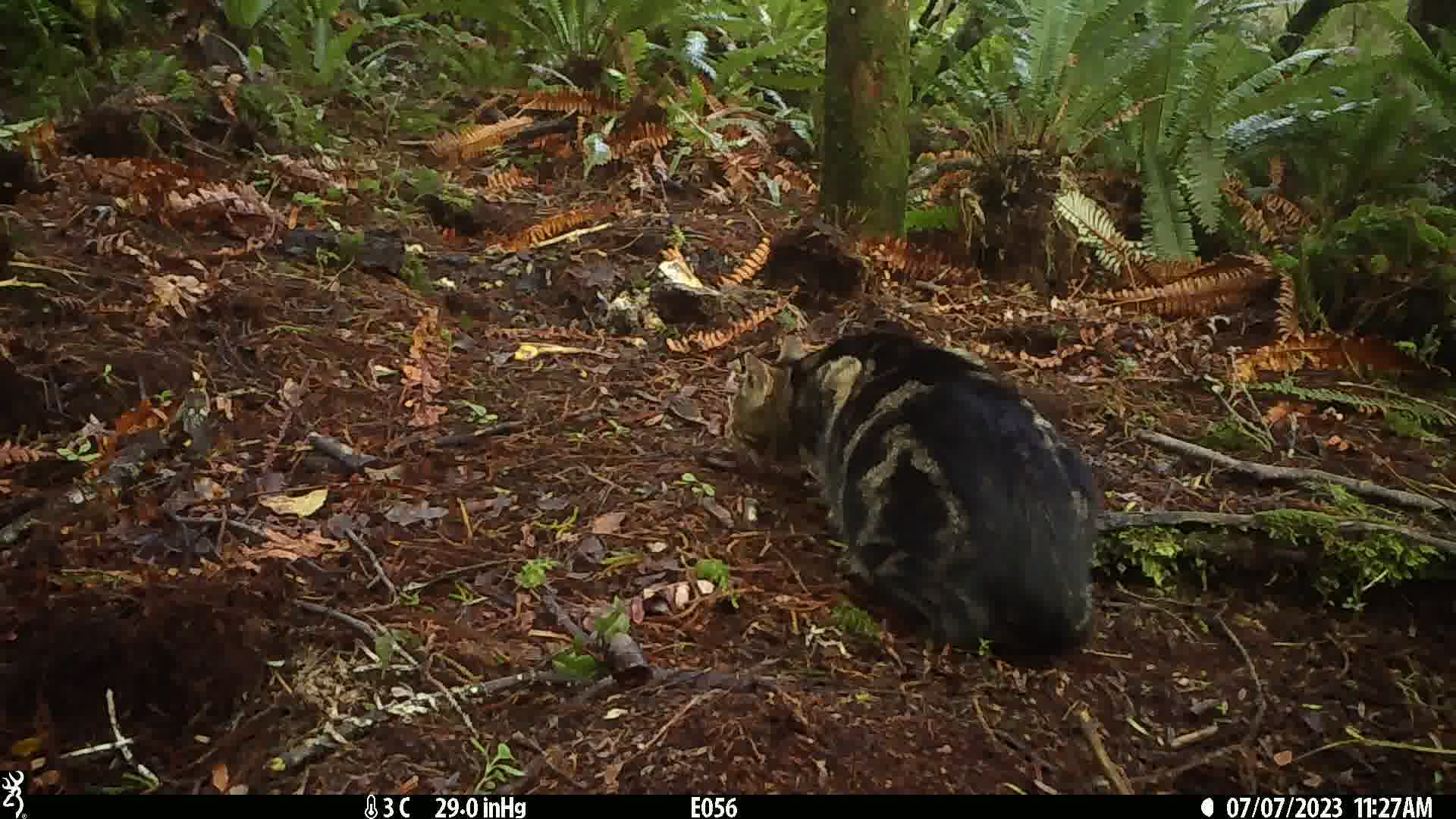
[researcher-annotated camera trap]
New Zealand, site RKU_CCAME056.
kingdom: Animalia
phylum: Chordata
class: Mammalia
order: Carnivora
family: Felidae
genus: Felis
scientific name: Felis catus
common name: domestic cat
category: cat